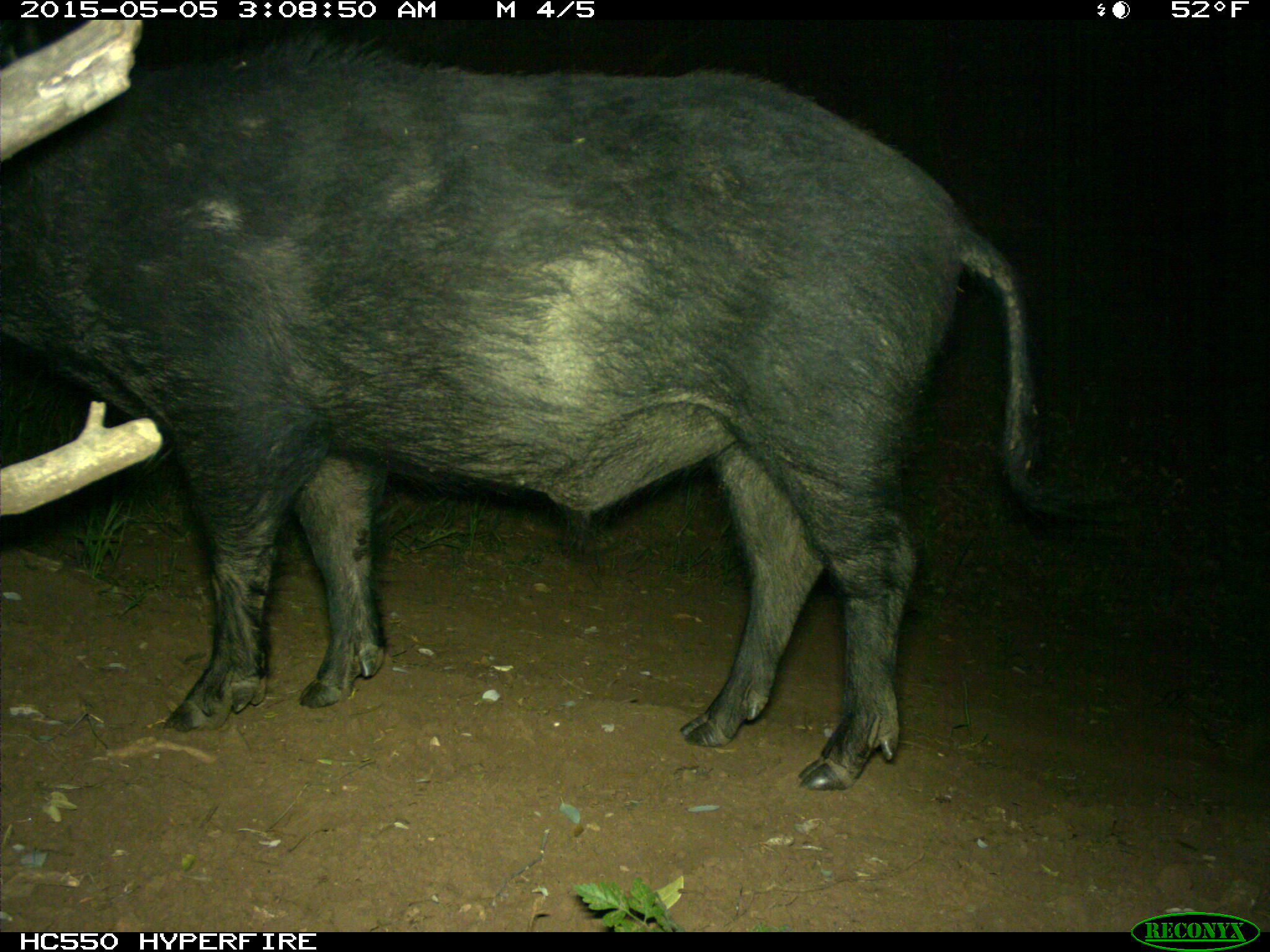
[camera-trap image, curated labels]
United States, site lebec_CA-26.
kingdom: Animalia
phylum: Chordata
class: Mammalia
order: Artiodactyla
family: Suidae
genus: Sus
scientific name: Sus scrofa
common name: wild boar